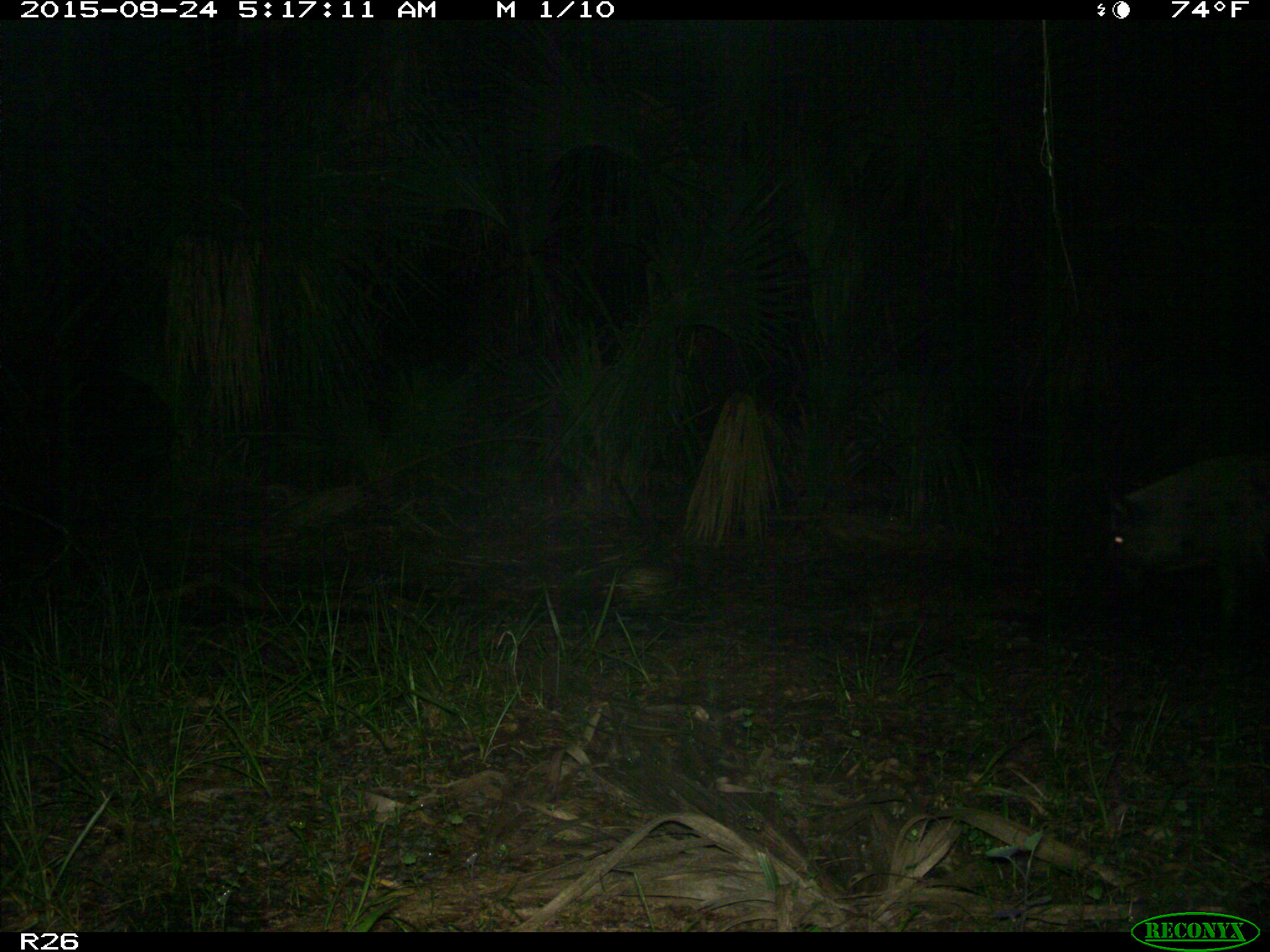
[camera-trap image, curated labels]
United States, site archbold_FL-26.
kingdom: Animalia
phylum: Chordata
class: Mammalia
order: Artiodactyla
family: Suidae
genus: Sus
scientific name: Sus scrofa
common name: wild boar